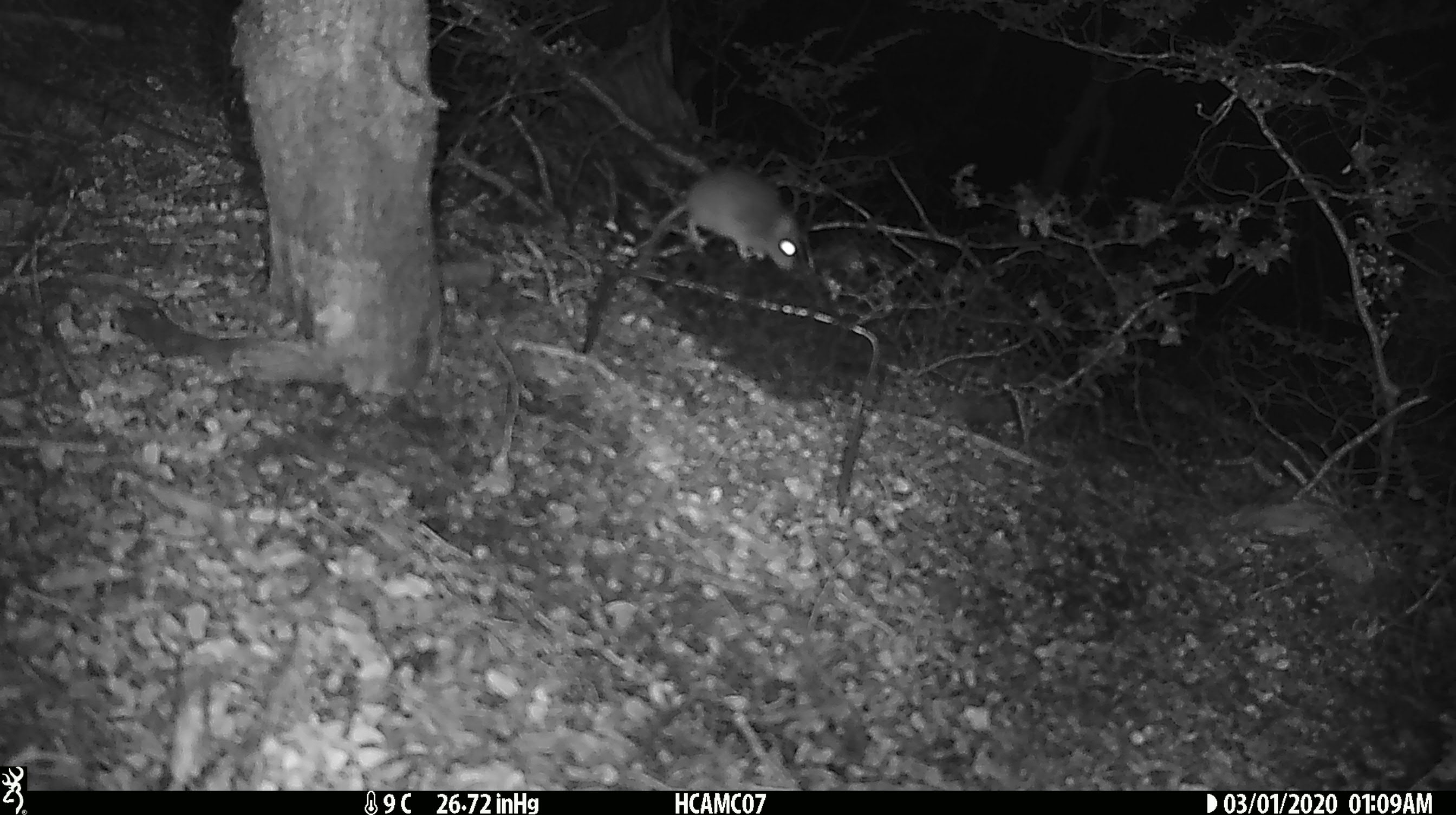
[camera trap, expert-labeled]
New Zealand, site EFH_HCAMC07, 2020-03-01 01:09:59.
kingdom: Animalia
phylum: Chordata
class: Mammalia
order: Rodentia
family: Muridae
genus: Mus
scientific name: Mus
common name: mouse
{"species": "mouse (Mus)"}